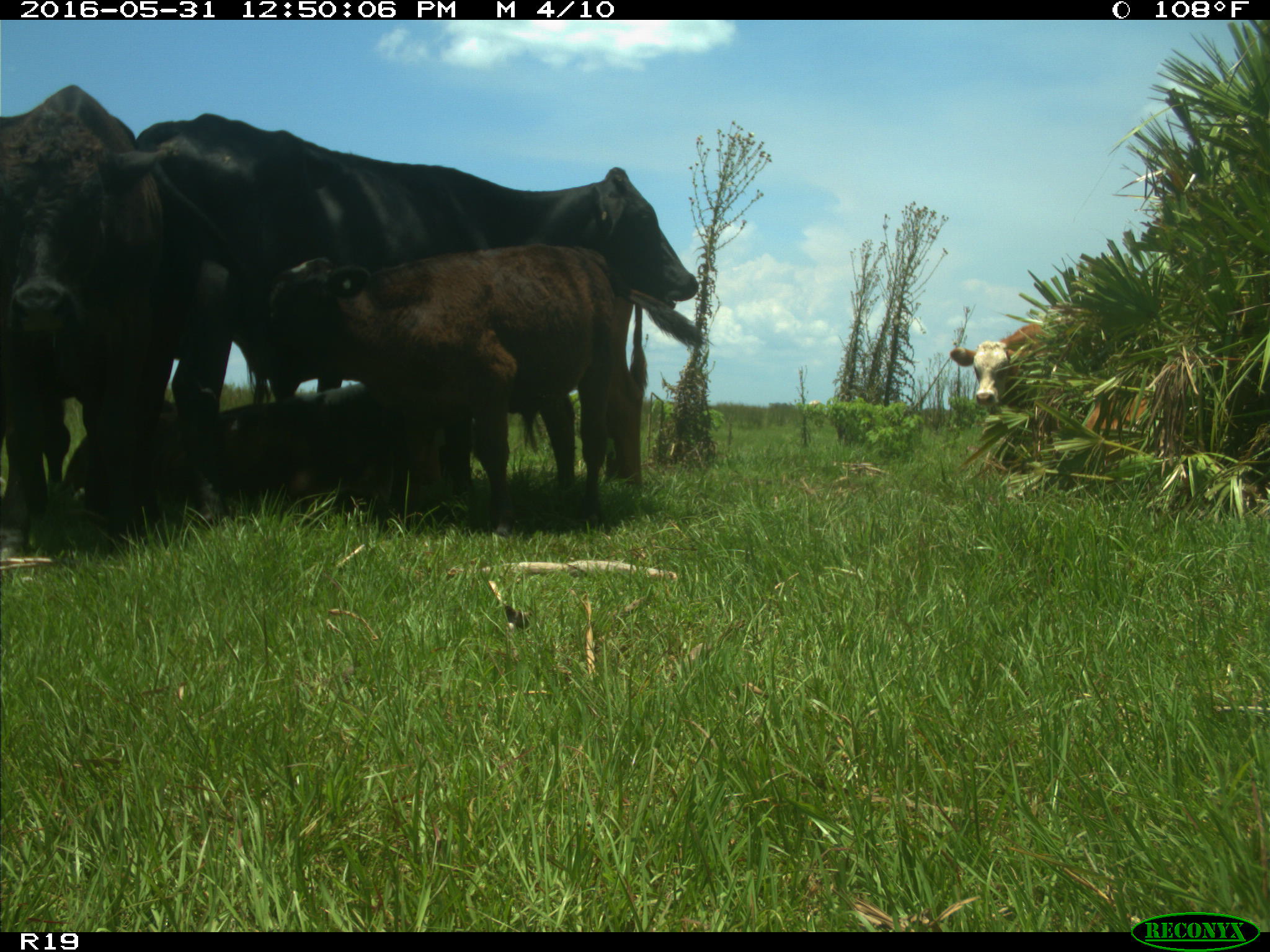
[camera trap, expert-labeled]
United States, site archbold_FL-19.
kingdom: Animalia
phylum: Chordata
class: Mammalia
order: Artiodactyla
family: Bovidae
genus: Bos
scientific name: Bos taurus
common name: domestic cow